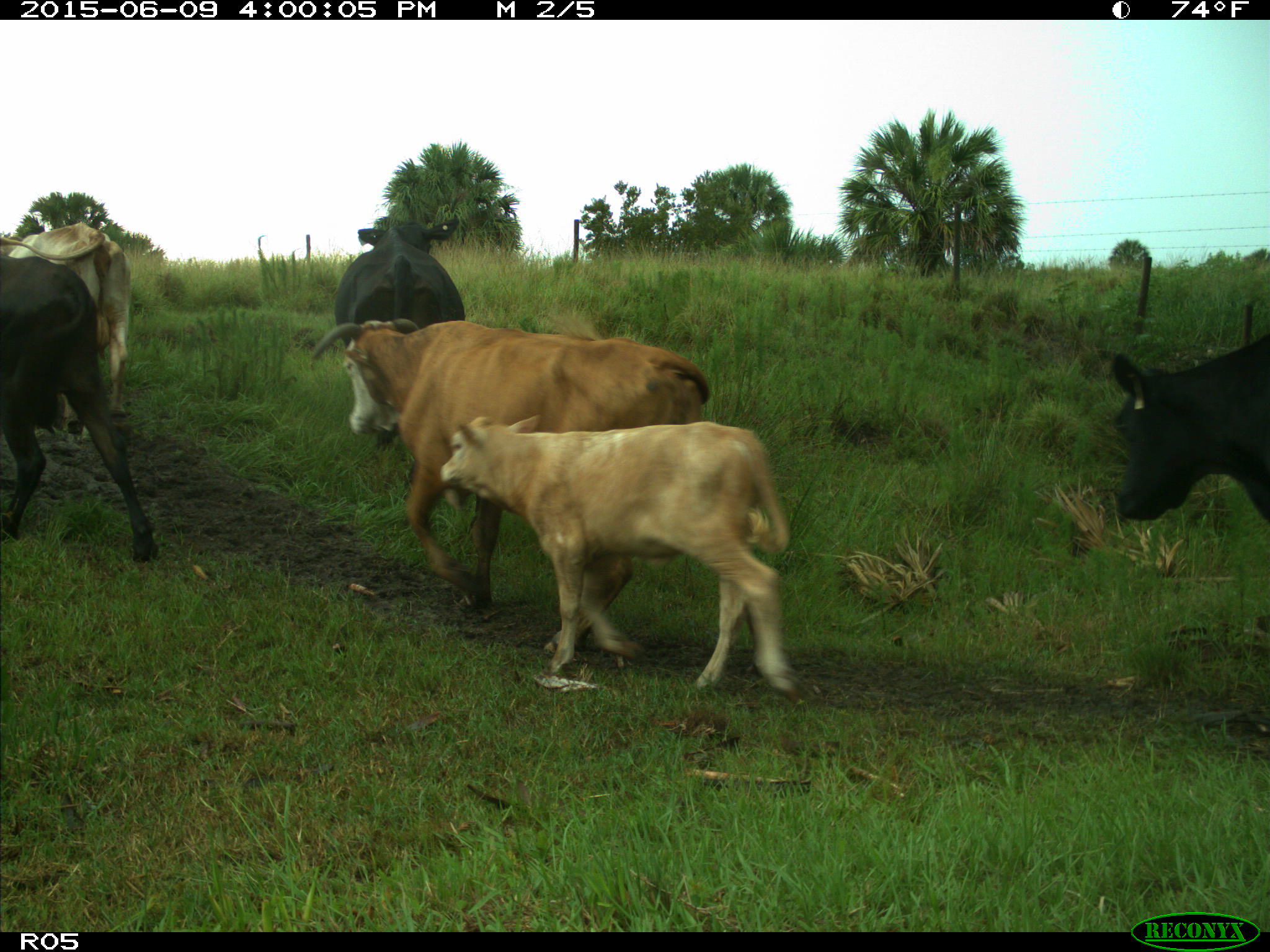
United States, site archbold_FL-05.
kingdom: Animalia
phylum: Chordata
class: Mammalia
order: Artiodactyla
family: Bovidae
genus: Bos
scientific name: Bos taurus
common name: domestic cow